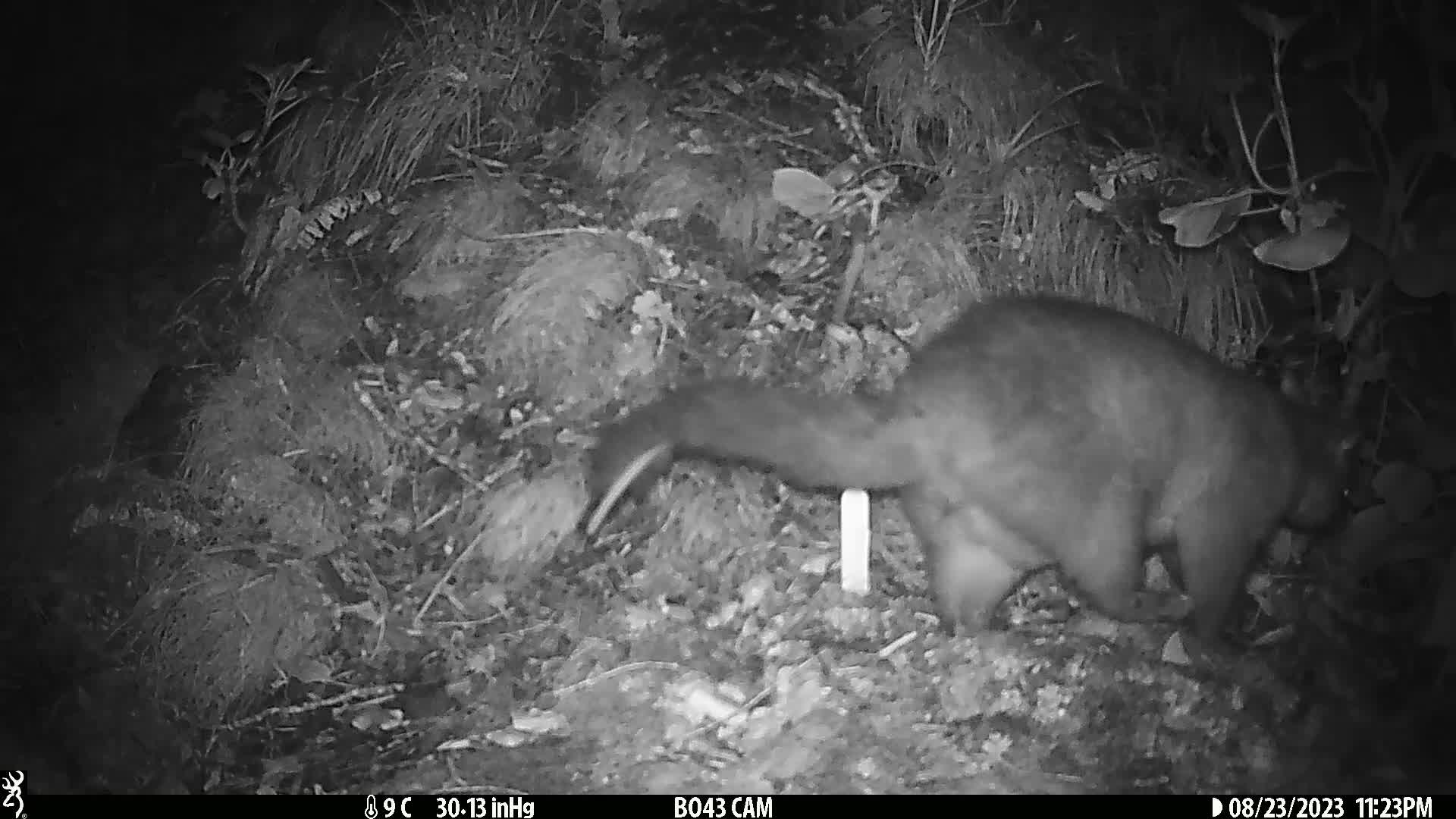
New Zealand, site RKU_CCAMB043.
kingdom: Animalia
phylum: Chordata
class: Mammalia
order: Diprotodontia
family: Phalangeridae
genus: Trichosurus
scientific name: Trichosurus vulpecula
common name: common brushtail possum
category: possum